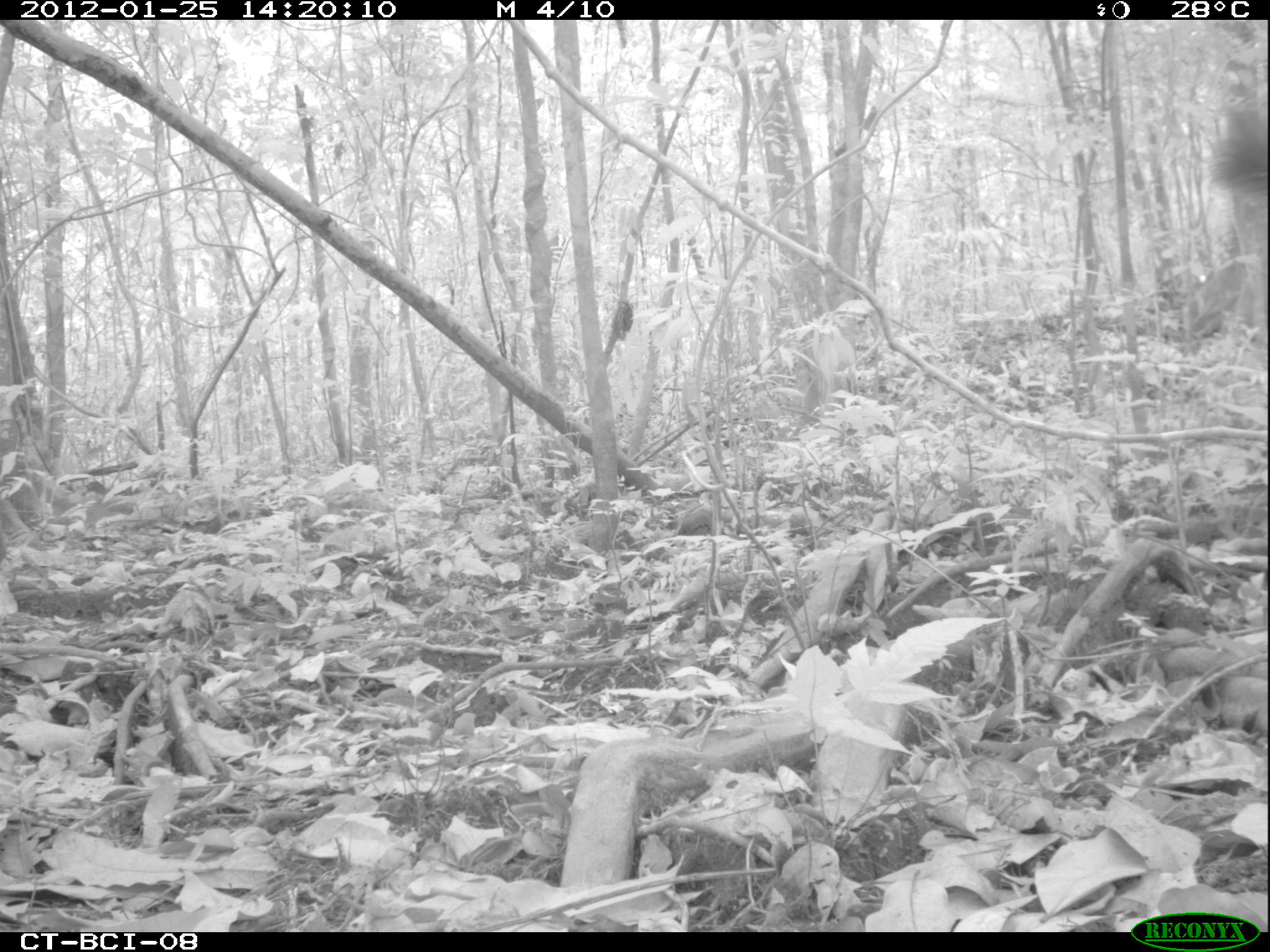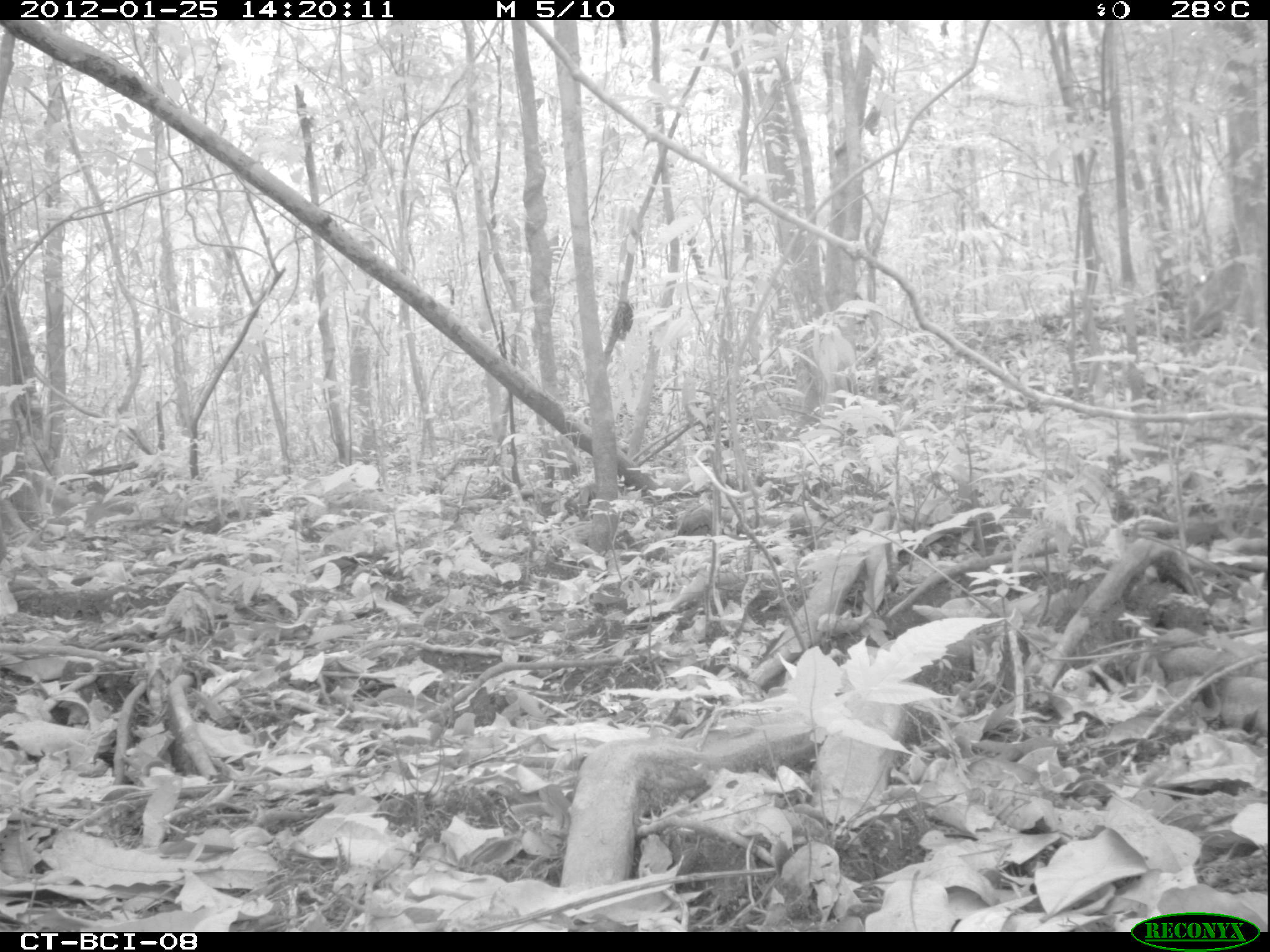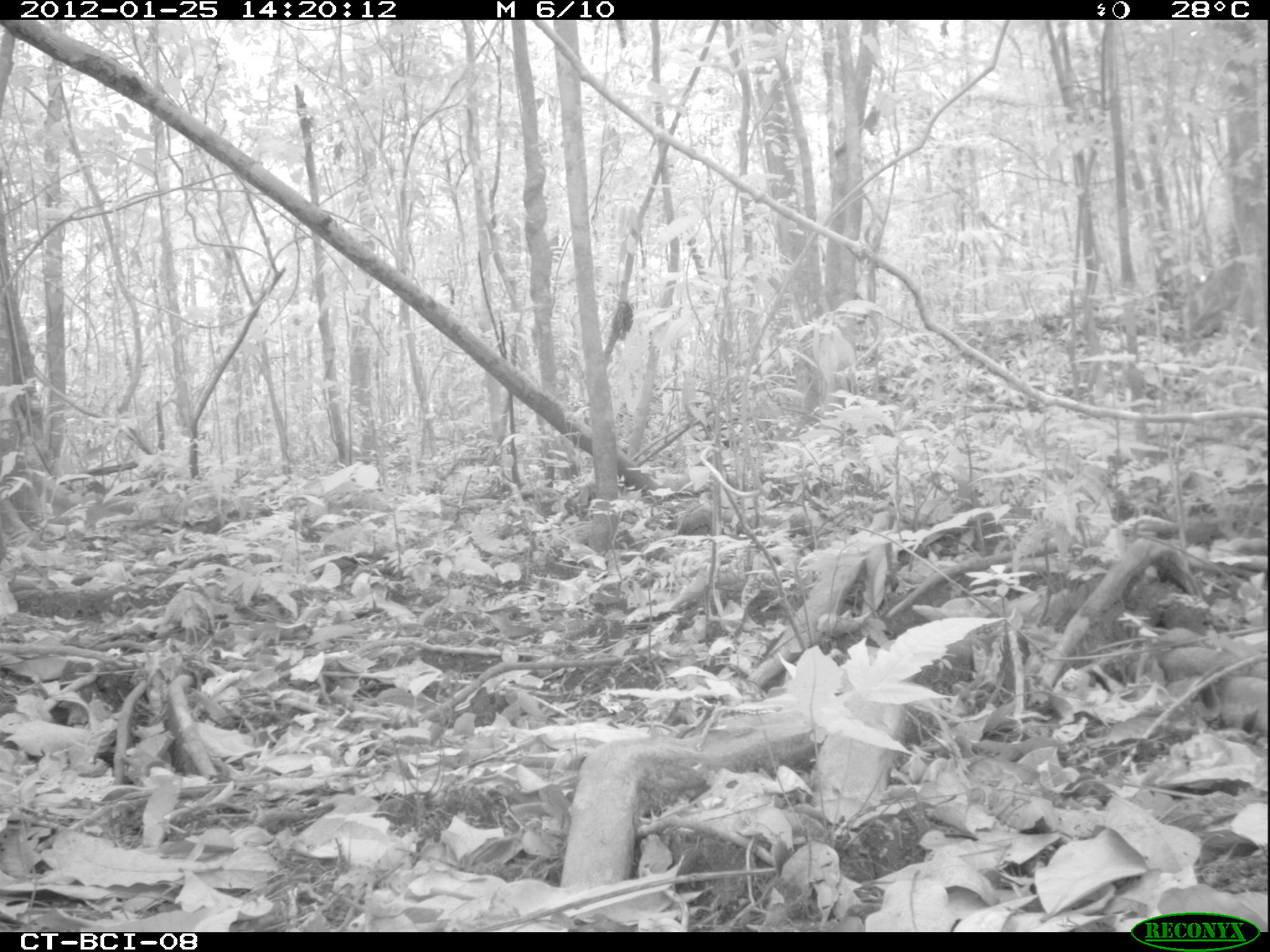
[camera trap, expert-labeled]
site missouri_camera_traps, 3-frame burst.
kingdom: Animalia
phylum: Chordata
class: Mammalia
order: Carnivora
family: Procyonidae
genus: Nasua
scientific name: Nasua narica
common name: white-nosed coati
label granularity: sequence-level